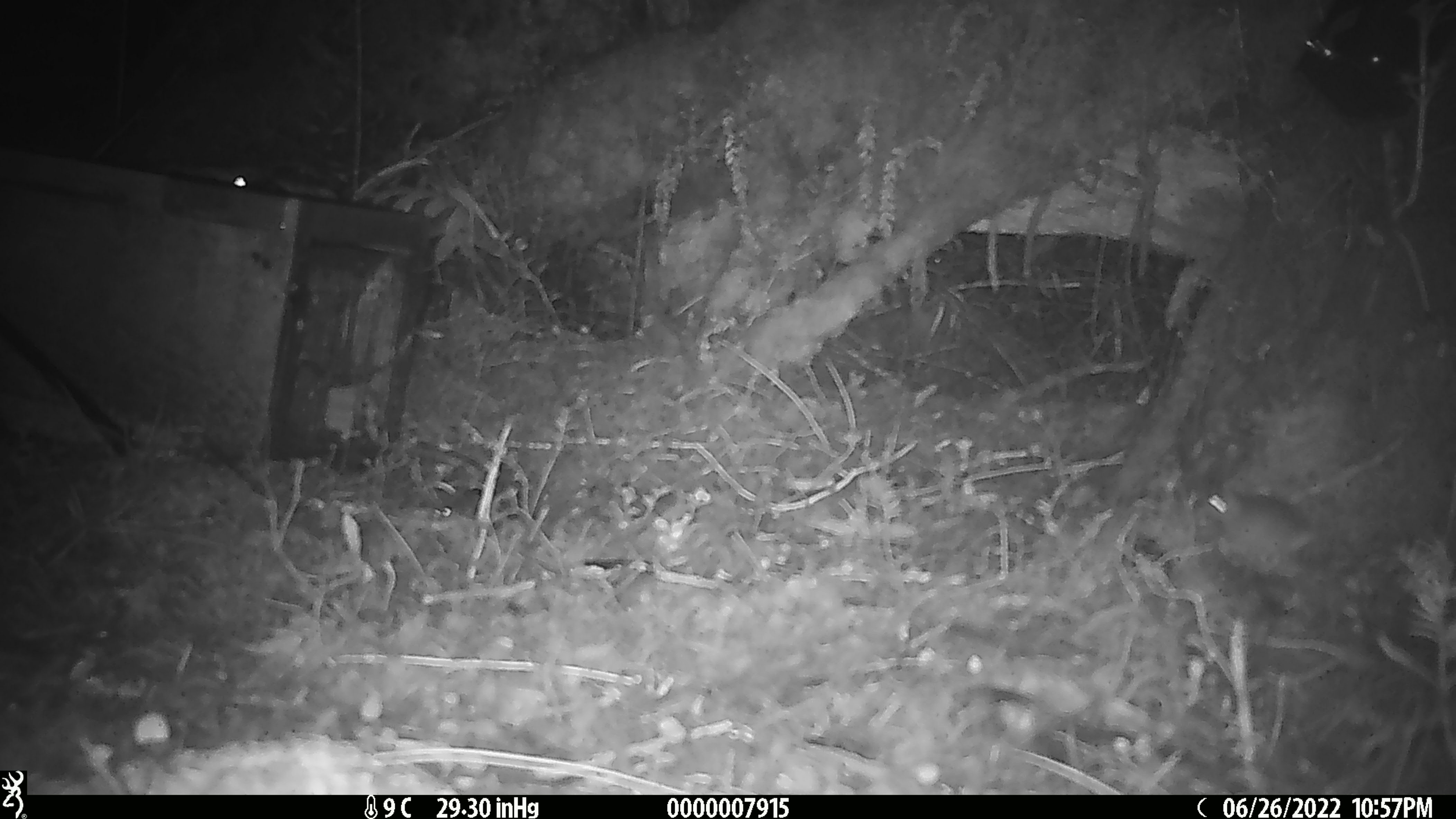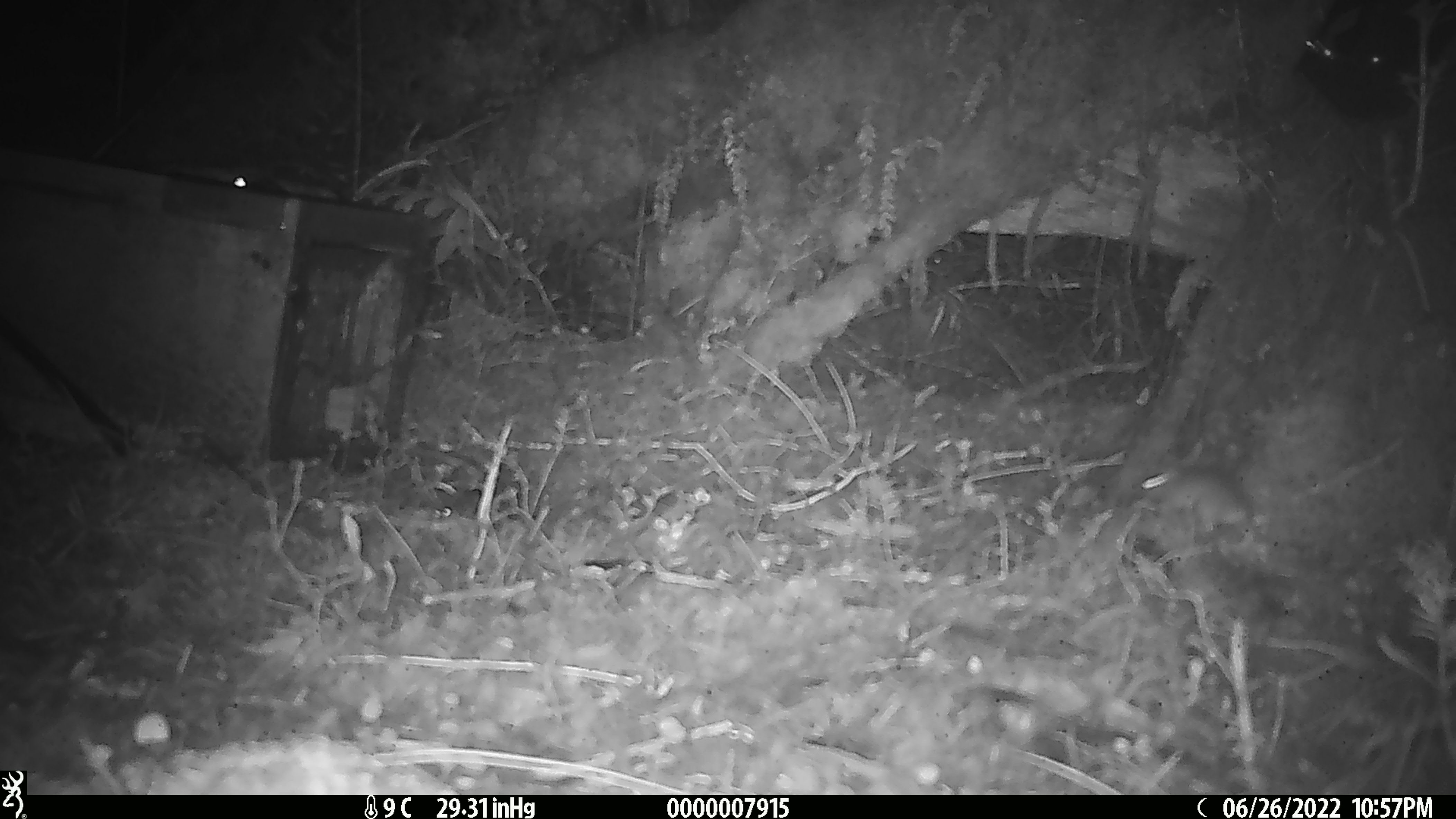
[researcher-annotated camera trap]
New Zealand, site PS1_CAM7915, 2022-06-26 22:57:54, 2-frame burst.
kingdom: Animalia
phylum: Chordata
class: Mammalia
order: Rodentia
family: Muridae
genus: Mus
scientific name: Mus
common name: mouse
Mouse (Mus).